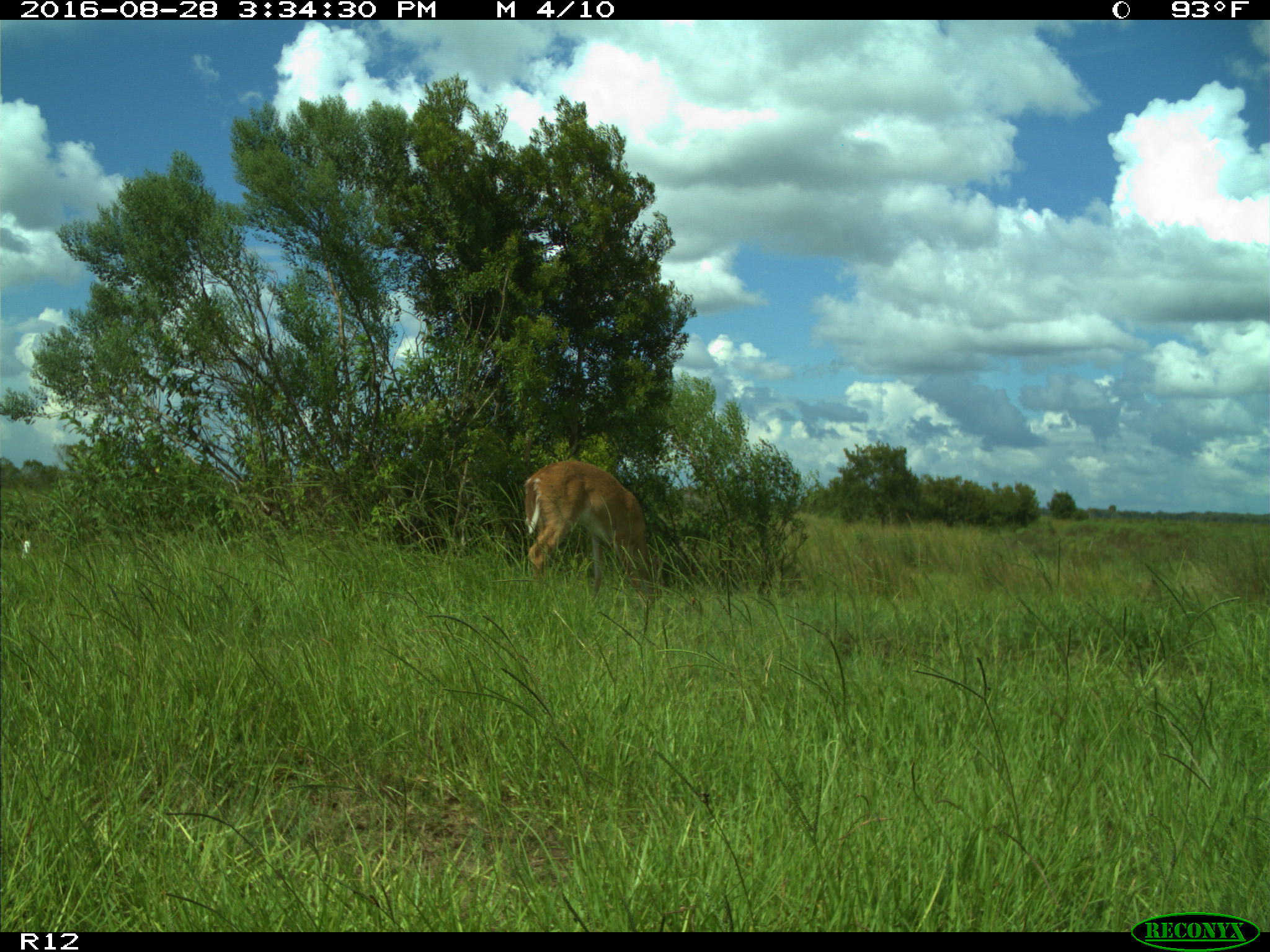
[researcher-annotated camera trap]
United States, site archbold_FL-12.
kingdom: Animalia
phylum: Chordata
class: Mammalia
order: Artiodactyla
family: Cervidae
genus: Odocoileus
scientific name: Odocoileus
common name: deer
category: unidentified deer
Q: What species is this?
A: Unidentified deer (deer) (Odocoileus).